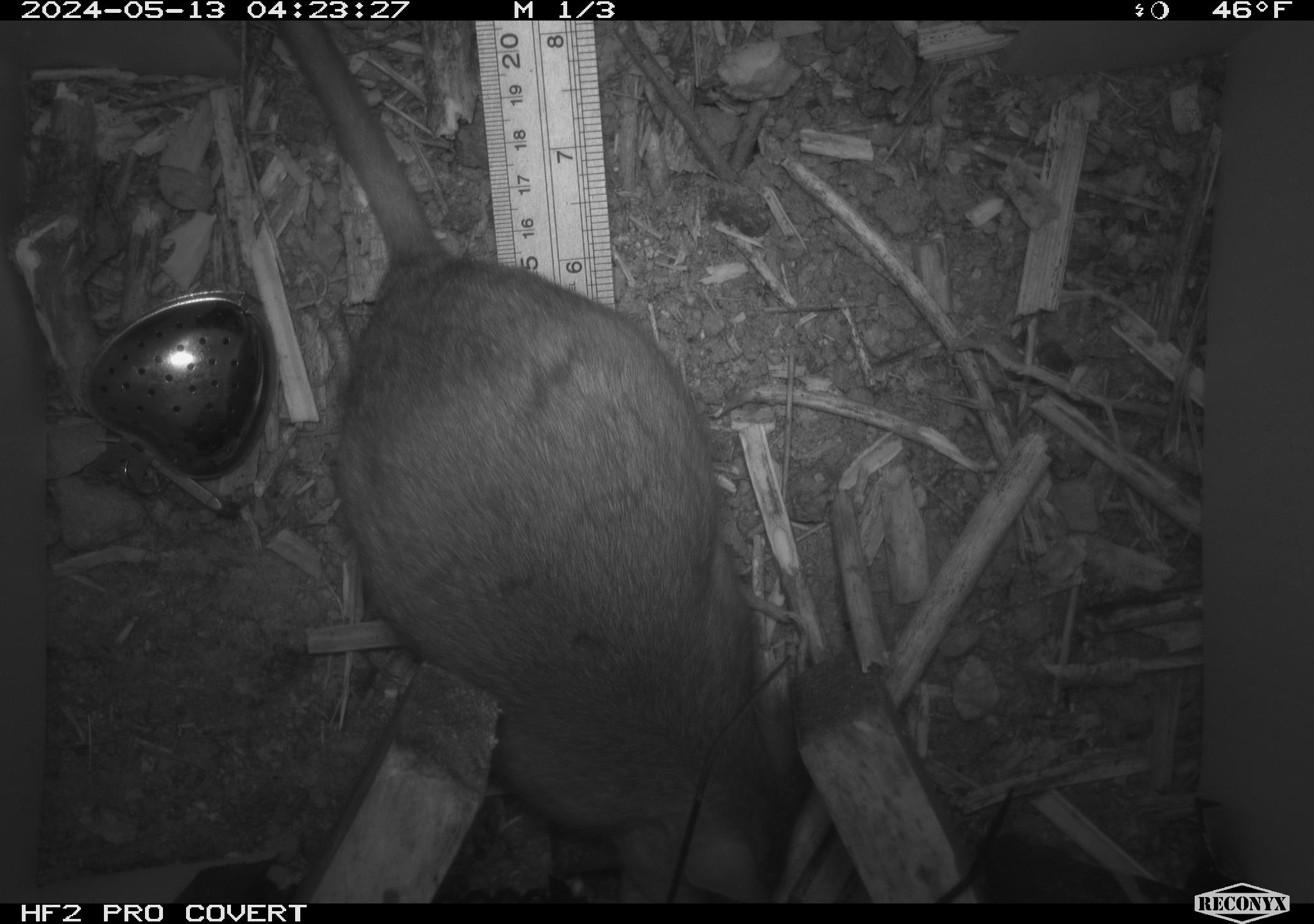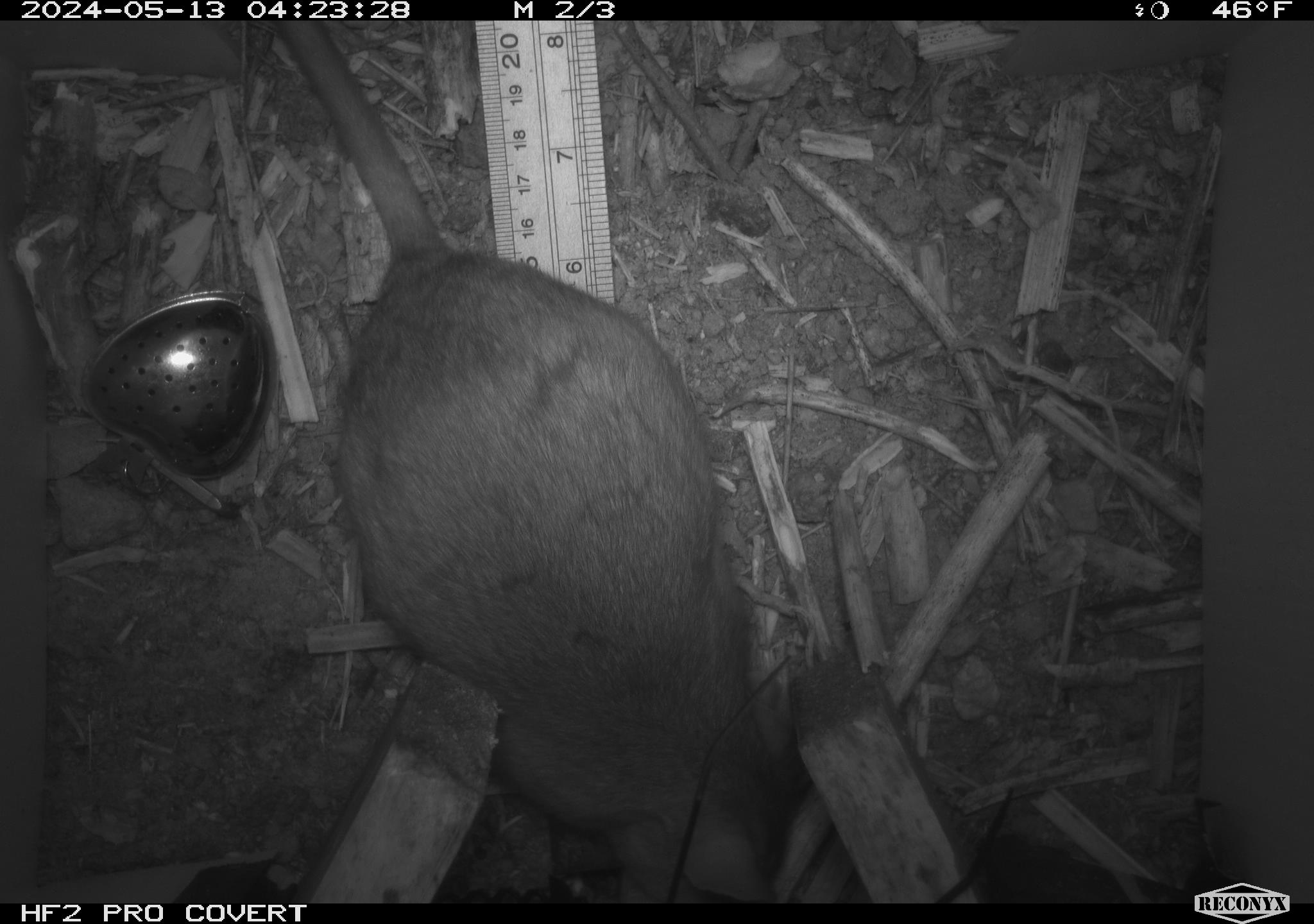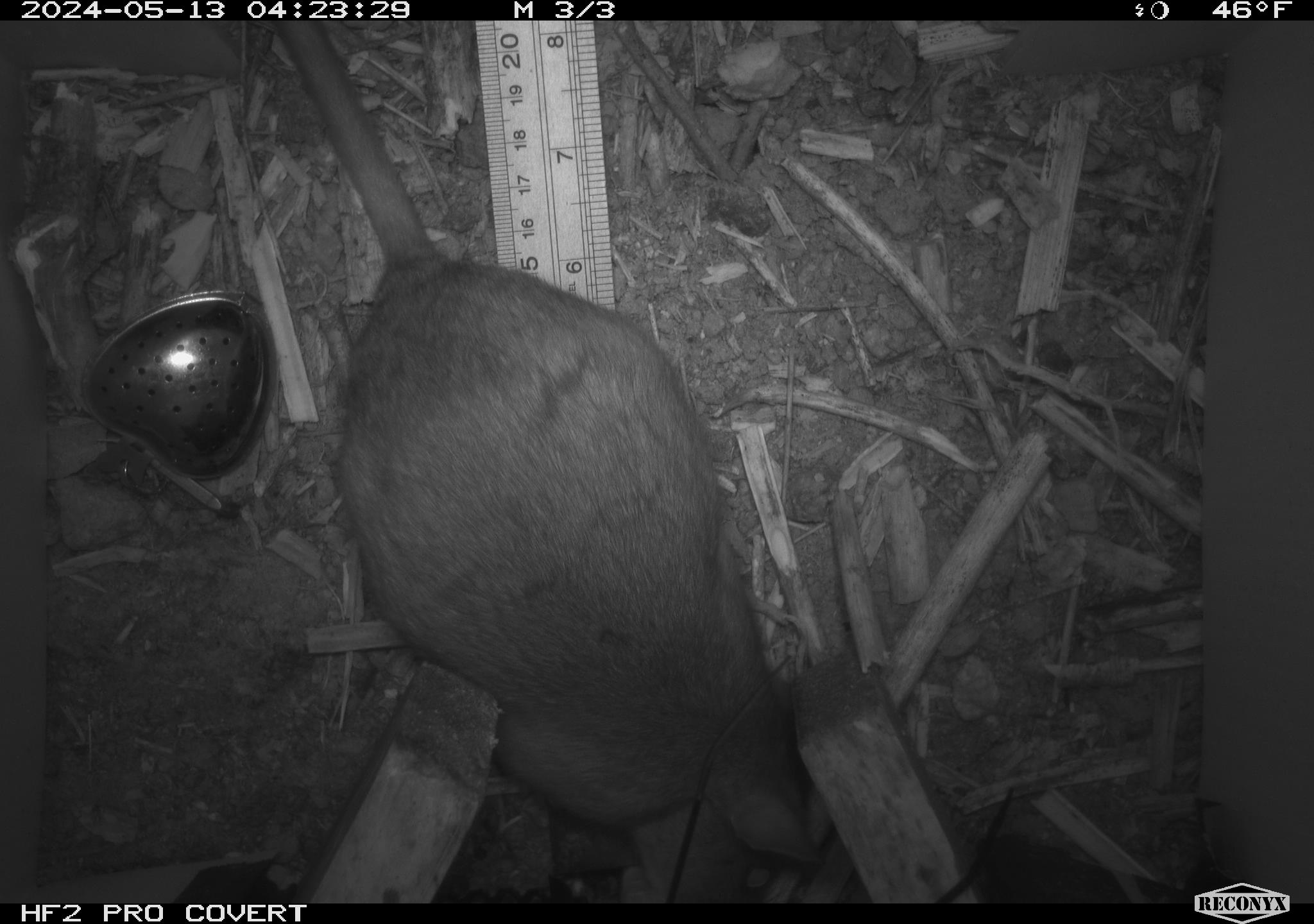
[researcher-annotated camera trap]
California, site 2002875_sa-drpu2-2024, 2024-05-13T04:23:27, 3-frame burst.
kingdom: Animalia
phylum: Chordata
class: Mammalia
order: Rodentia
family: Cricetidae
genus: Neotoma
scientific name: Neotoma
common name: pack rat or woodrat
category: neotoma species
Neotoma species (pack rat or woodrat) (Neotoma).